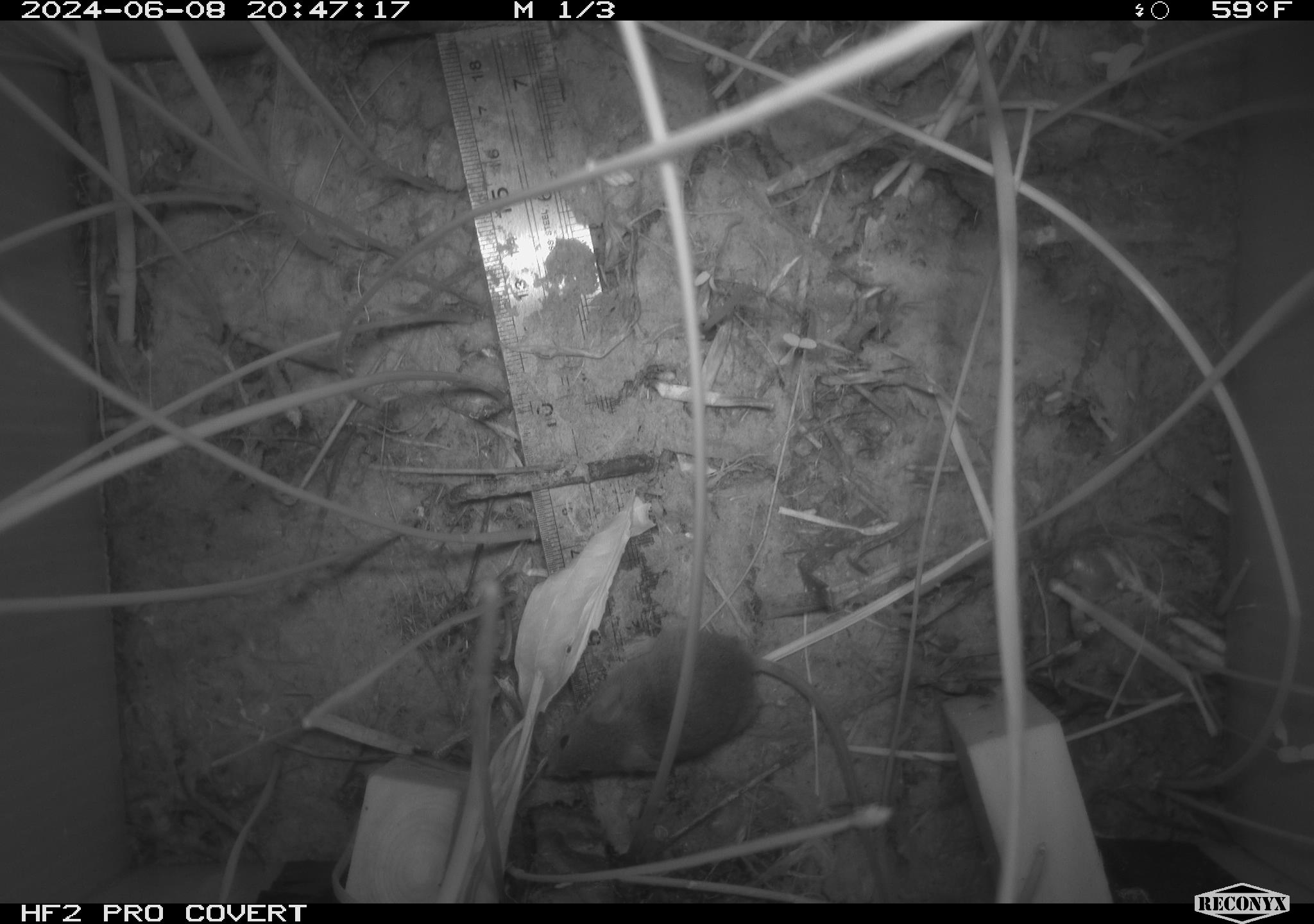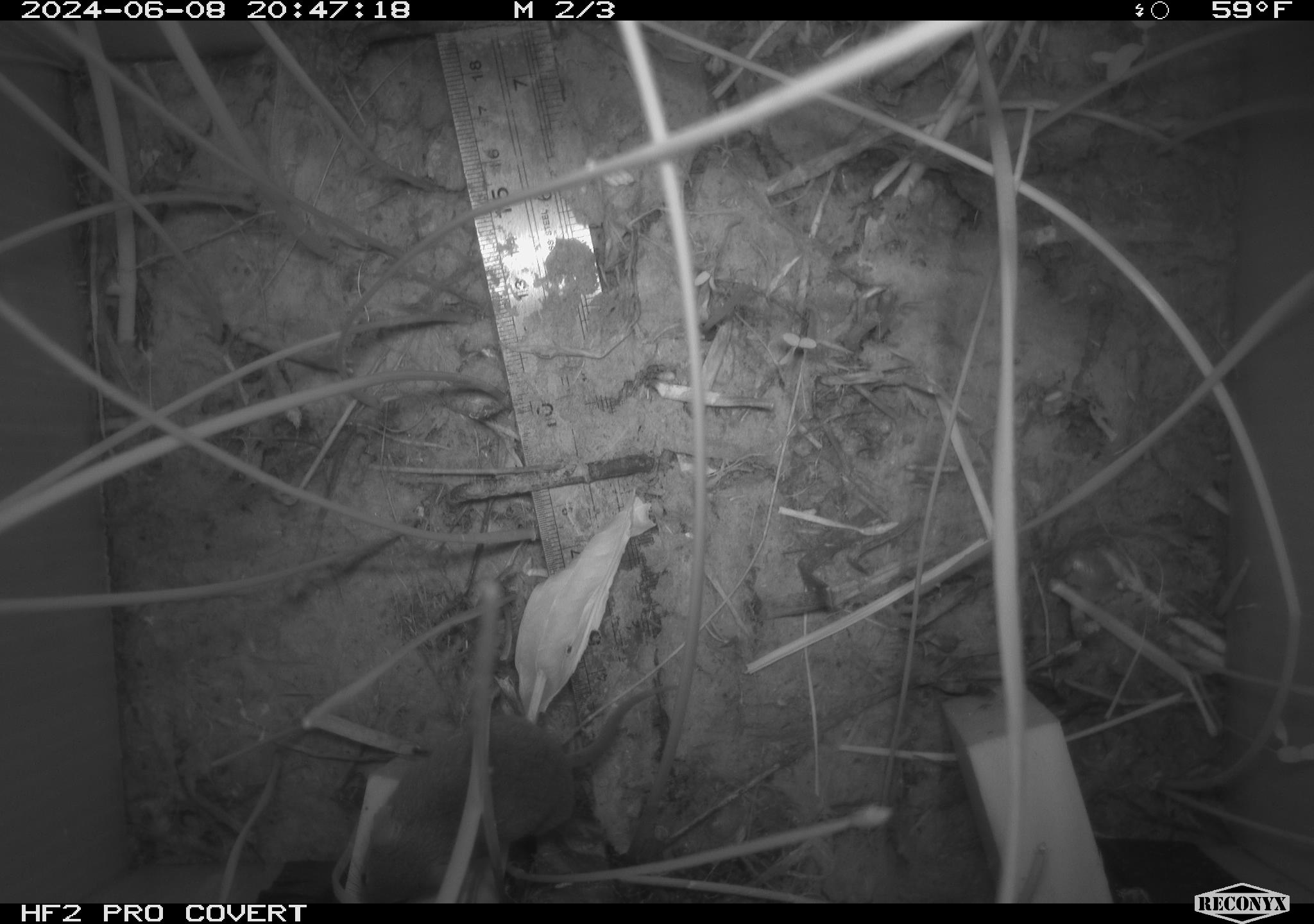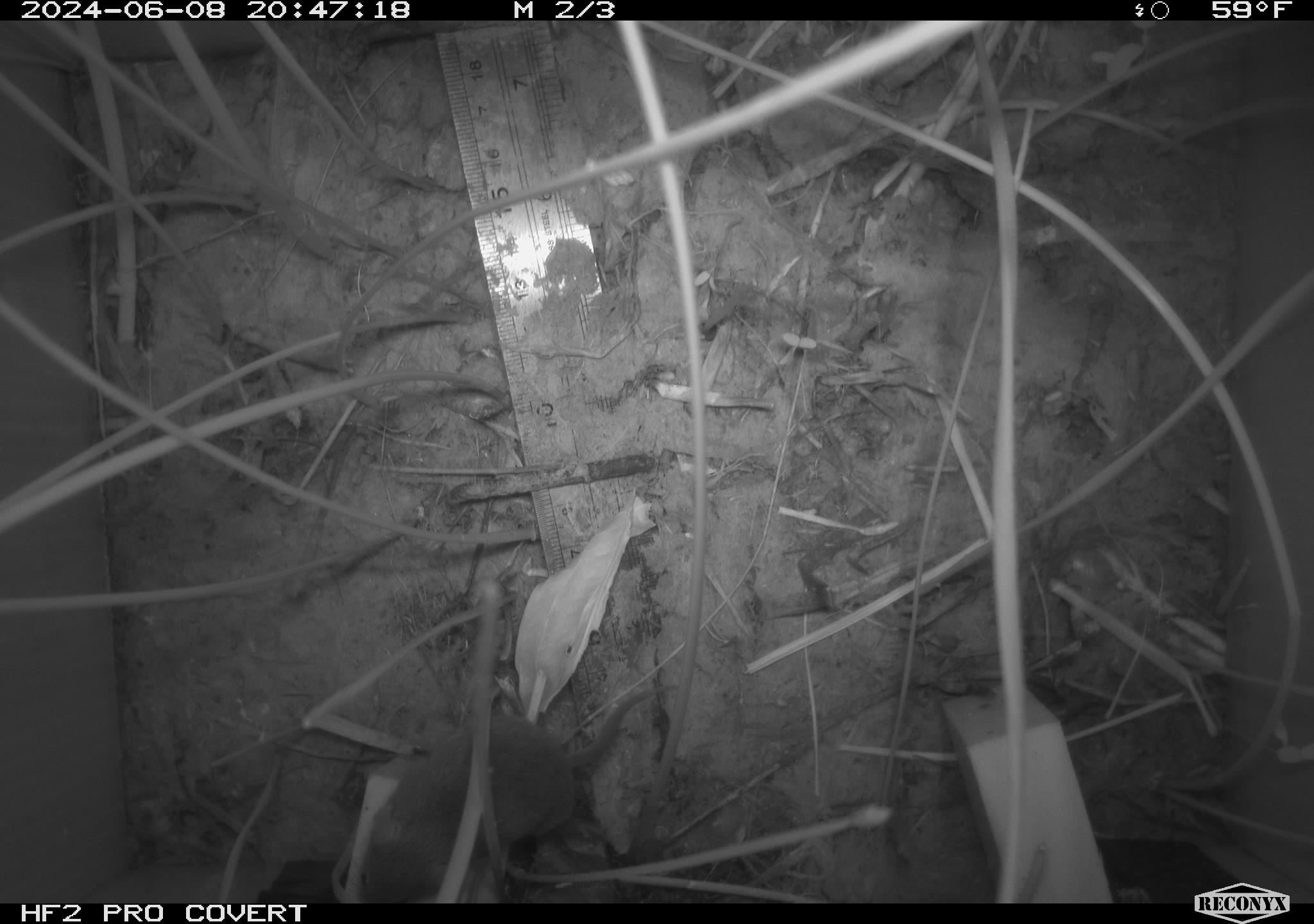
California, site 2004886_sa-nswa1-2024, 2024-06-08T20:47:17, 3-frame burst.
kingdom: Animalia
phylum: Chordata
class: Mammalia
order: Rodentia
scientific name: Rodentia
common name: rodent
Rodent (Rodentia).